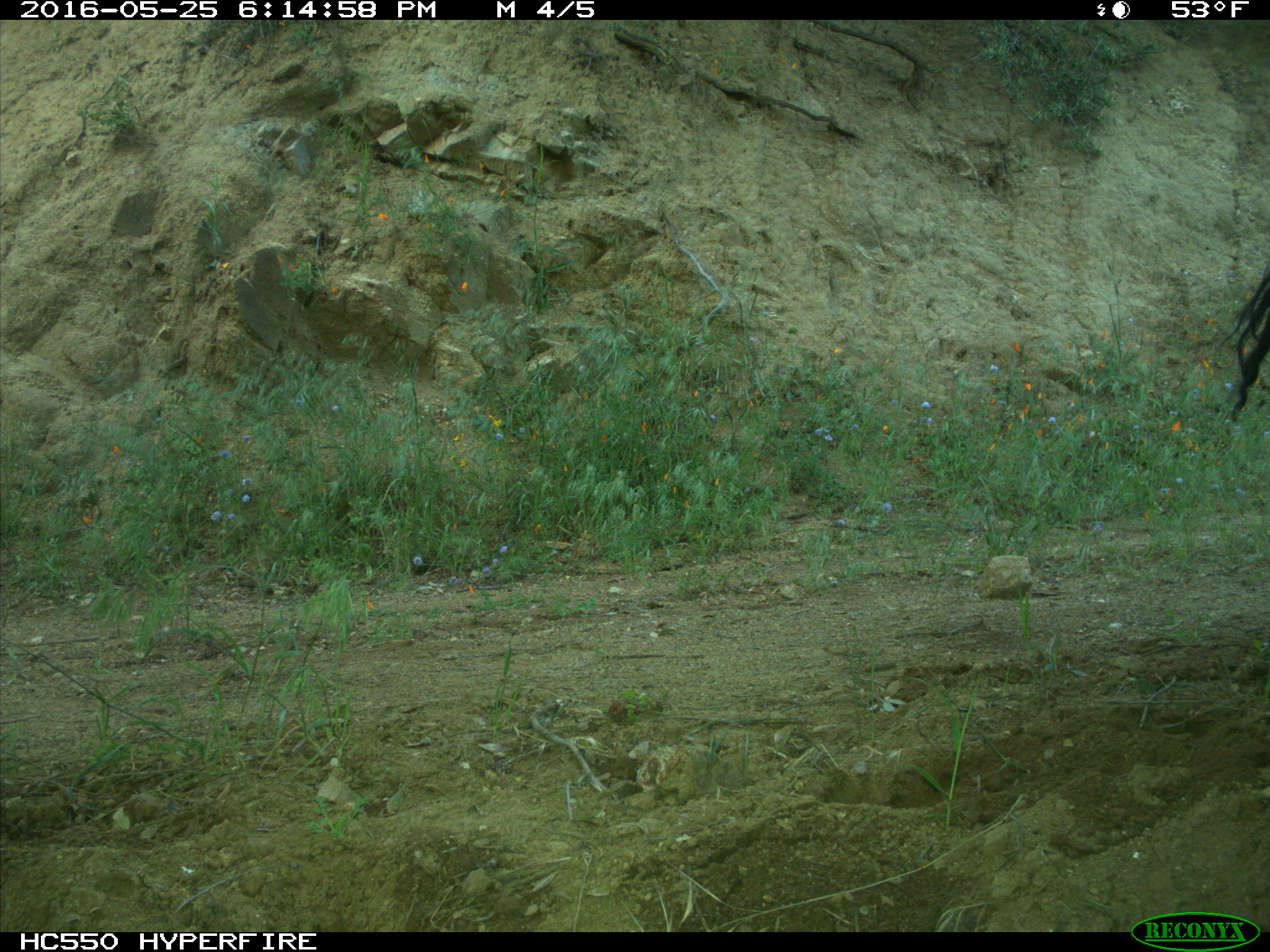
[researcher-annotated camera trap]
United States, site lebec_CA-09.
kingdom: Animalia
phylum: Chordata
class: Mammalia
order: Artiodactyla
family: Bovidae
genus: Bos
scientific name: Bos taurus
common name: domestic cow